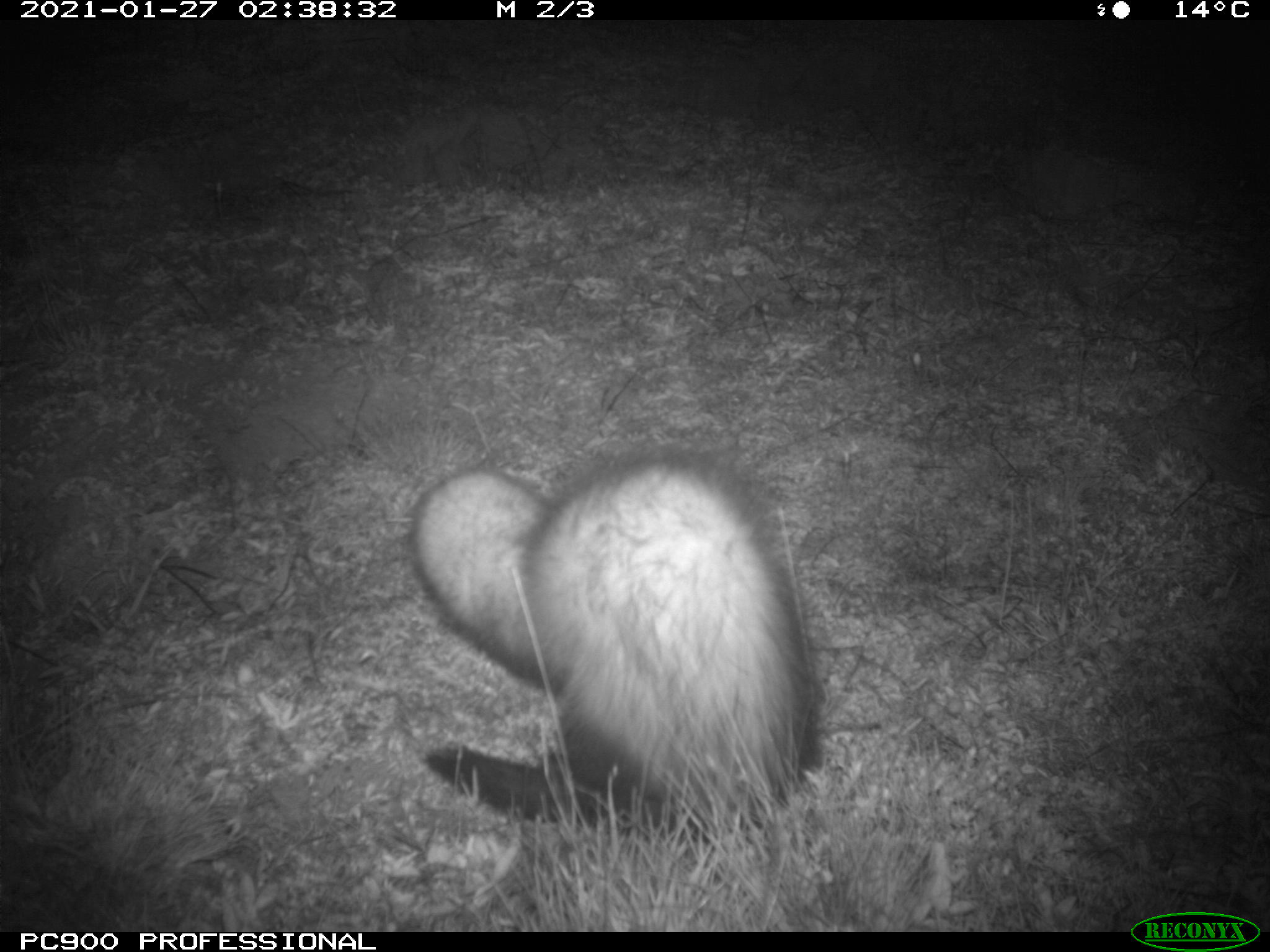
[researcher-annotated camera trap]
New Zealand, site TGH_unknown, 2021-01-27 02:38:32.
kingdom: Animalia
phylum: Chordata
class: Mammalia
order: Carnivora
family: Mustelidae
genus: Mustela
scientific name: Mustela furo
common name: ferret